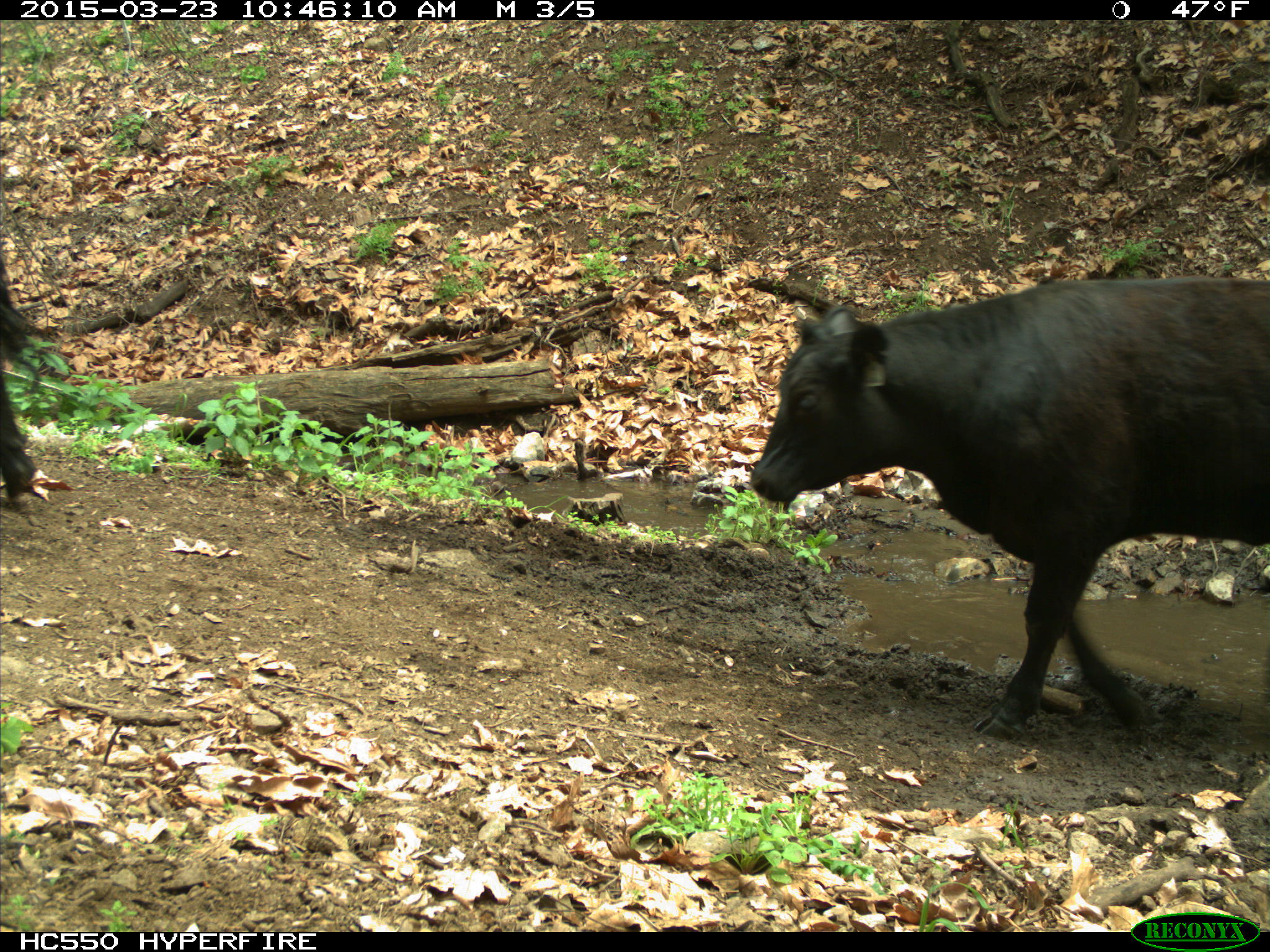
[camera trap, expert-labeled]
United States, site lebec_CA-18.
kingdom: Animalia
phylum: Chordata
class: Mammalia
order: Artiodactyla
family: Bovidae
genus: Bos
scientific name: Bos taurus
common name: domestic cow